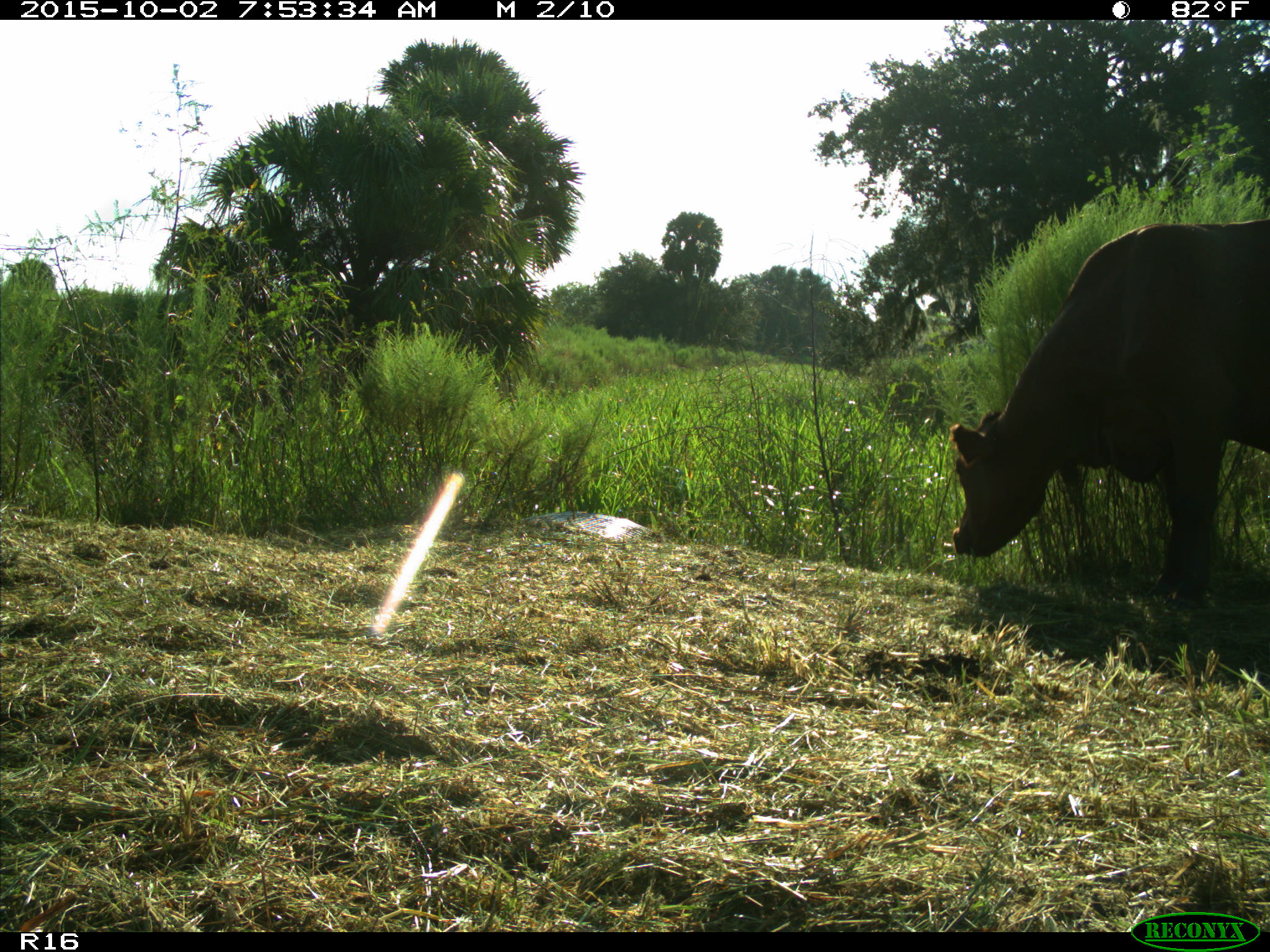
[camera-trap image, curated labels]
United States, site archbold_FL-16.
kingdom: Animalia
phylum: Chordata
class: Mammalia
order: Artiodactyla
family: Bovidae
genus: Bos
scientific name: Bos taurus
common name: domestic cow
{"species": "Bos taurus (domestic cow)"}